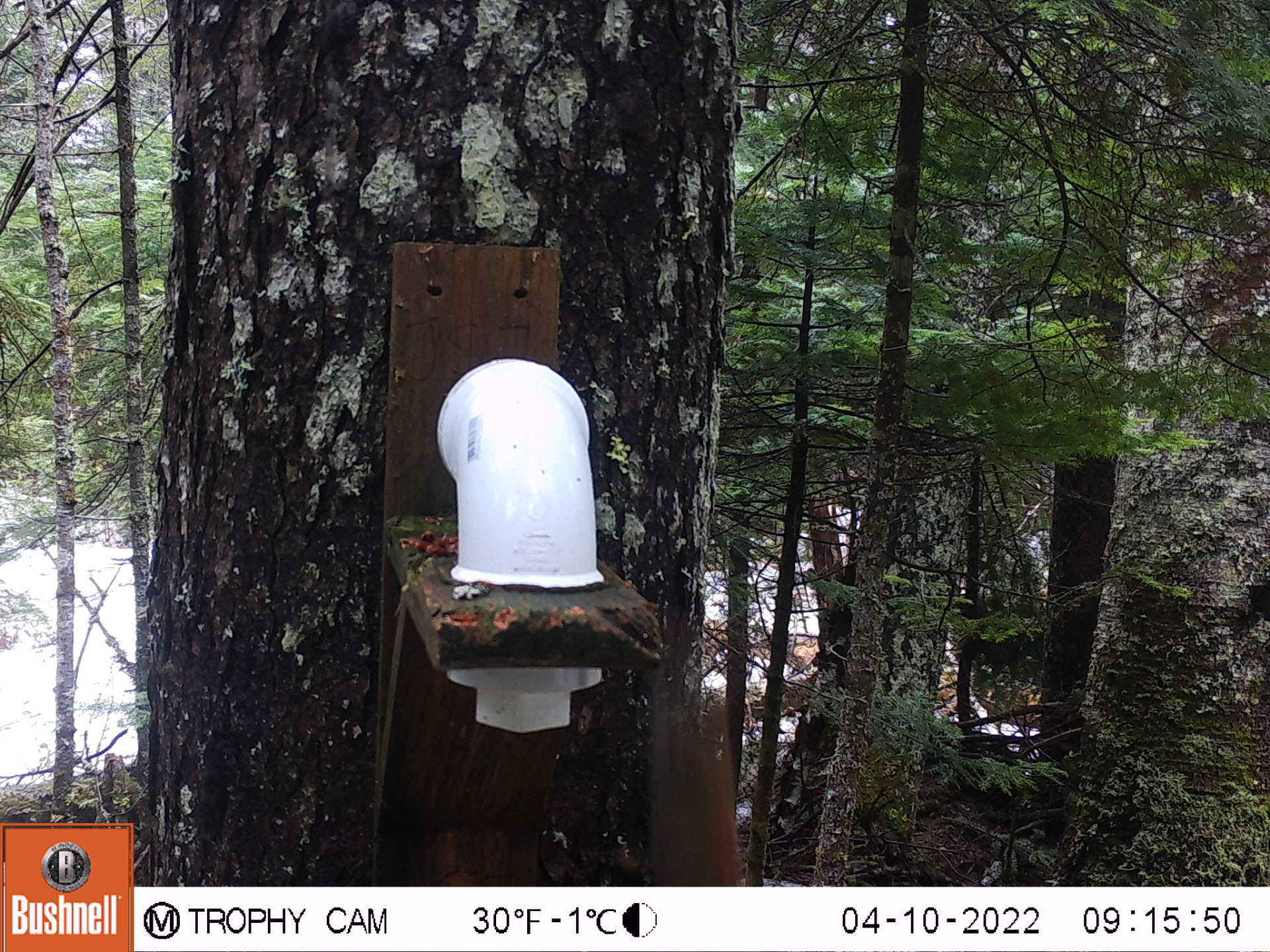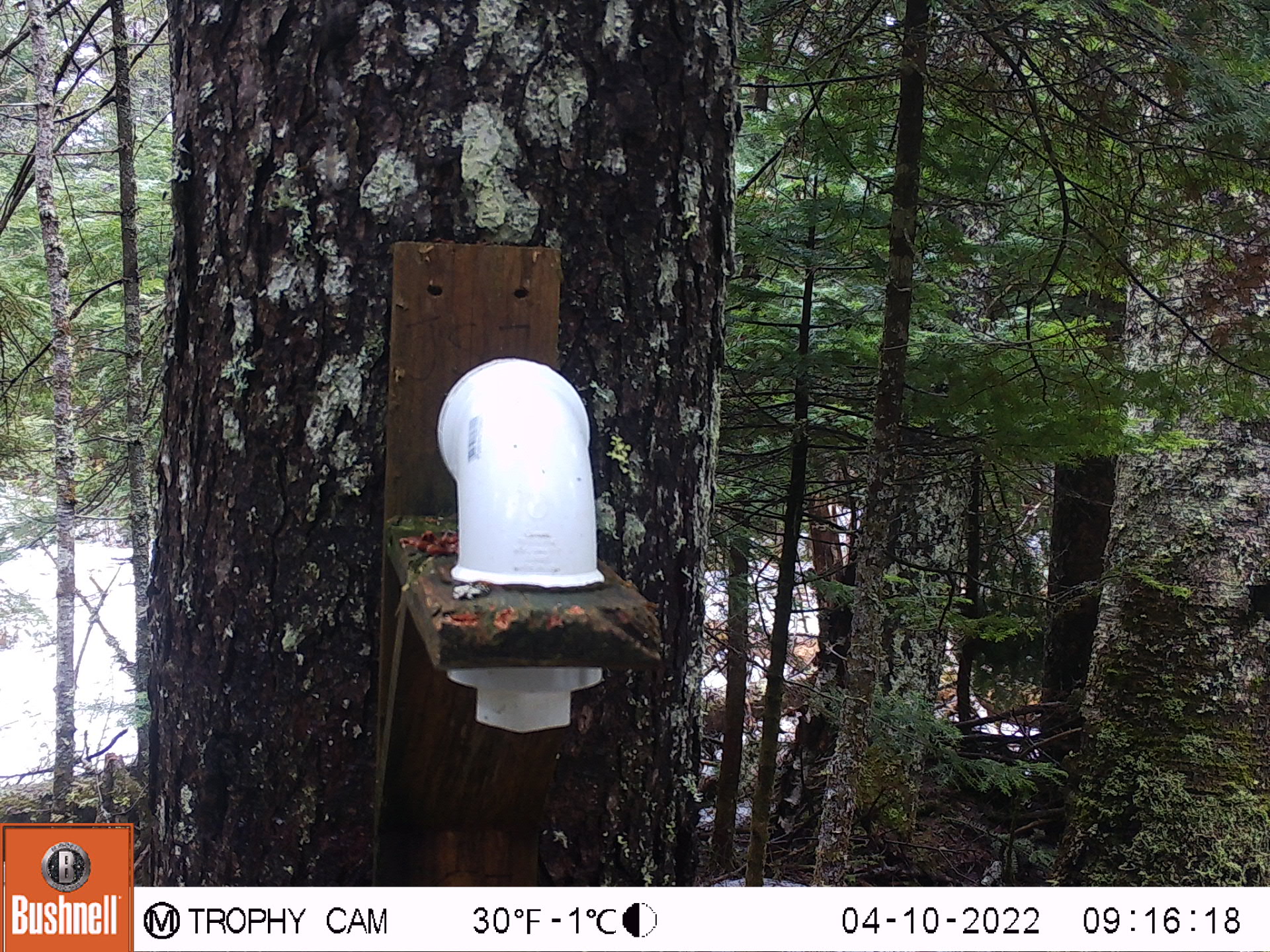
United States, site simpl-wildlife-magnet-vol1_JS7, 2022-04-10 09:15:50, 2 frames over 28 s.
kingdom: Animalia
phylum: Chordata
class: Mammalia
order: Rodentia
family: Sciuridae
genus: Tamiasciurus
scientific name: Tamiasciurus hudsonicus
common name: red squirrel